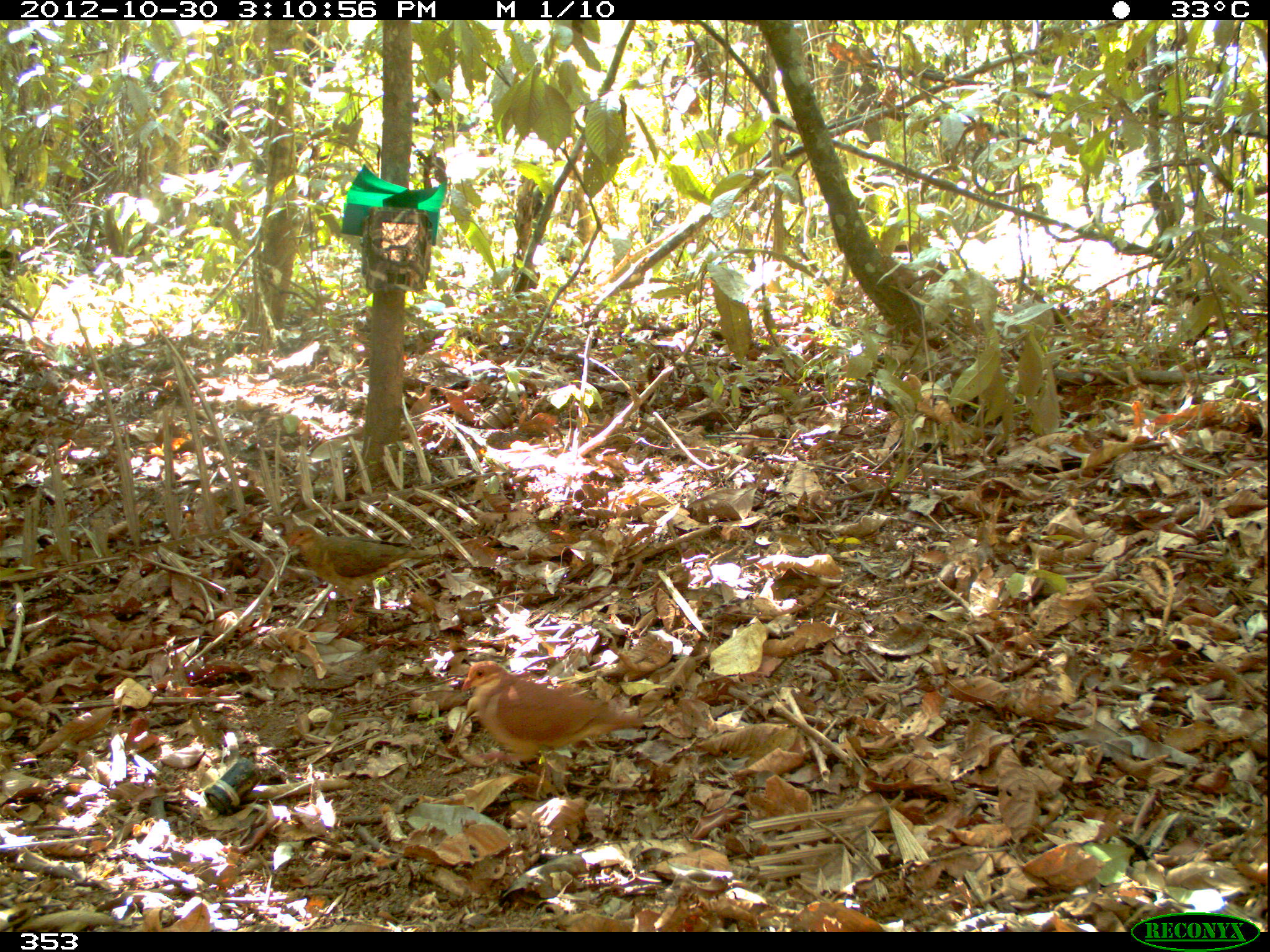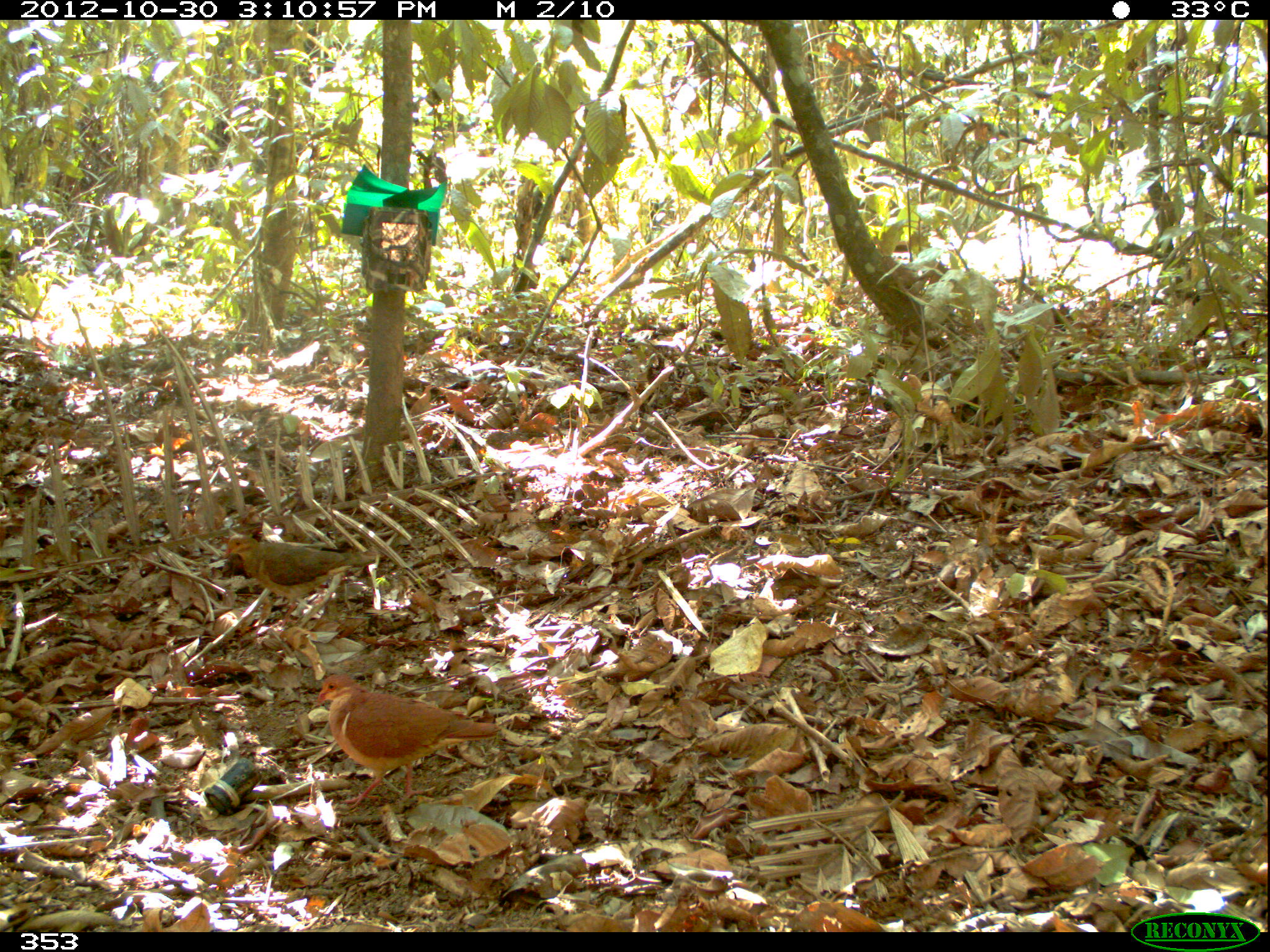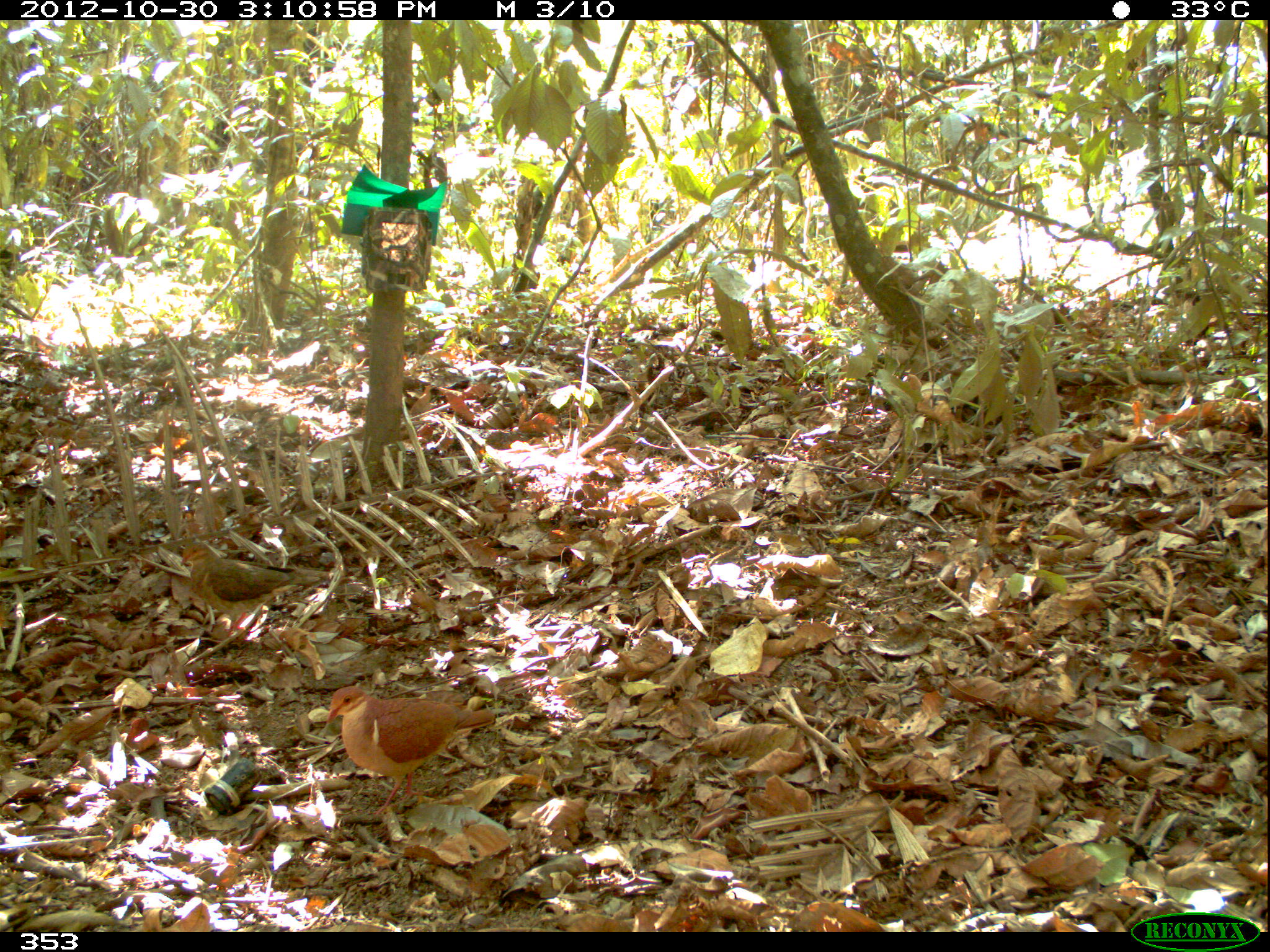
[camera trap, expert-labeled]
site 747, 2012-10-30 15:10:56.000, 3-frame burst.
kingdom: Animalia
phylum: Chordata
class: Aves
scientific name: Aves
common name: bird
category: unknown bird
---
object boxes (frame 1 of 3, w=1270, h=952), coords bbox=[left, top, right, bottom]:
unknown bird: bbox=[460, 660, 645, 793]; bbox=[285, 523, 435, 621]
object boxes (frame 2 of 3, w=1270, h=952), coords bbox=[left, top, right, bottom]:
unknown bird: bbox=[315, 672, 501, 808]; bbox=[223, 534, 376, 625]